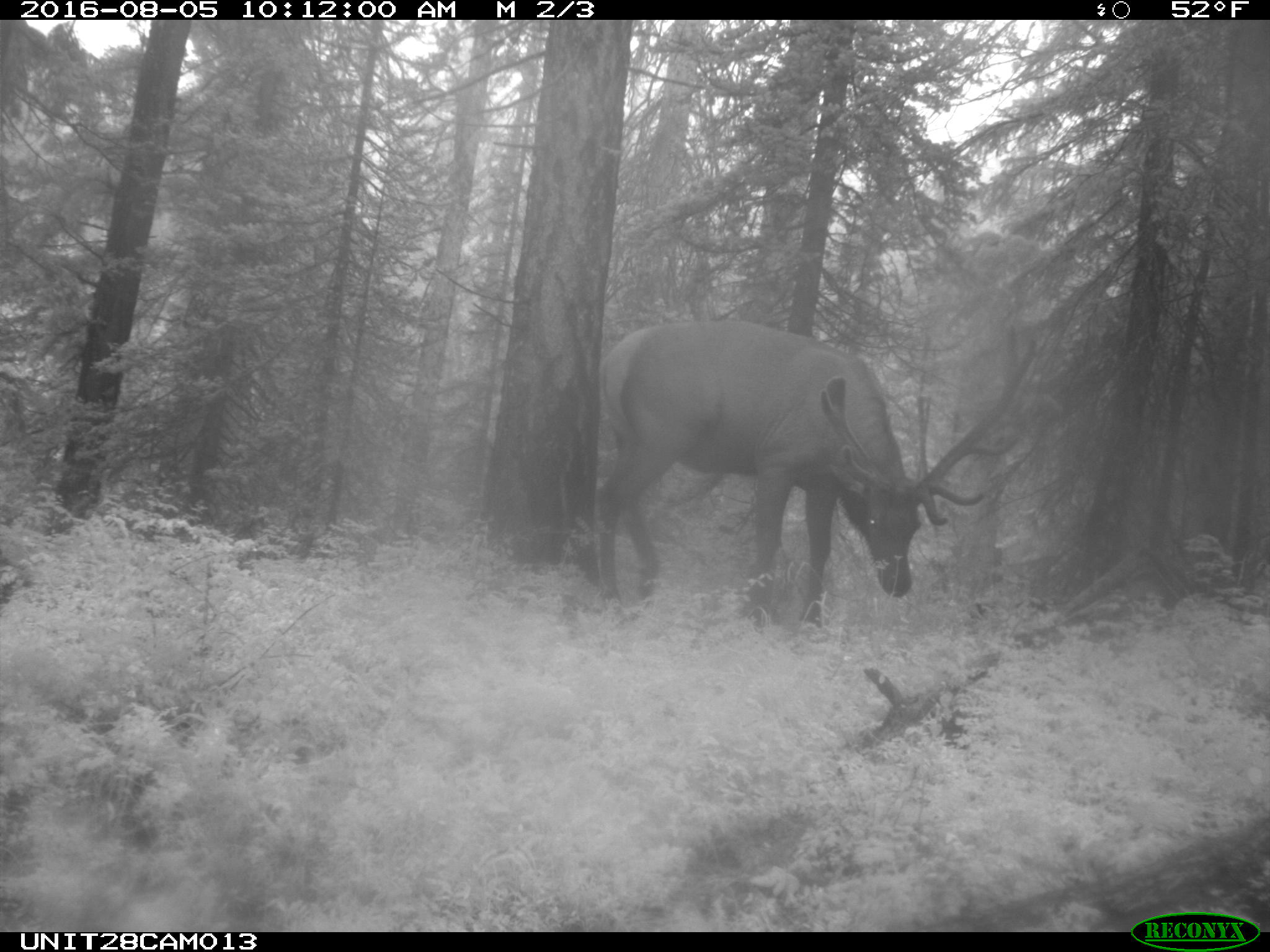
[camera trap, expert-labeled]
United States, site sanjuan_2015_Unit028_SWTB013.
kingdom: Animalia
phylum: Chordata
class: Mammalia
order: Artiodactyla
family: Cervidae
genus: Cervus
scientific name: Cervus elaphus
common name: red deer